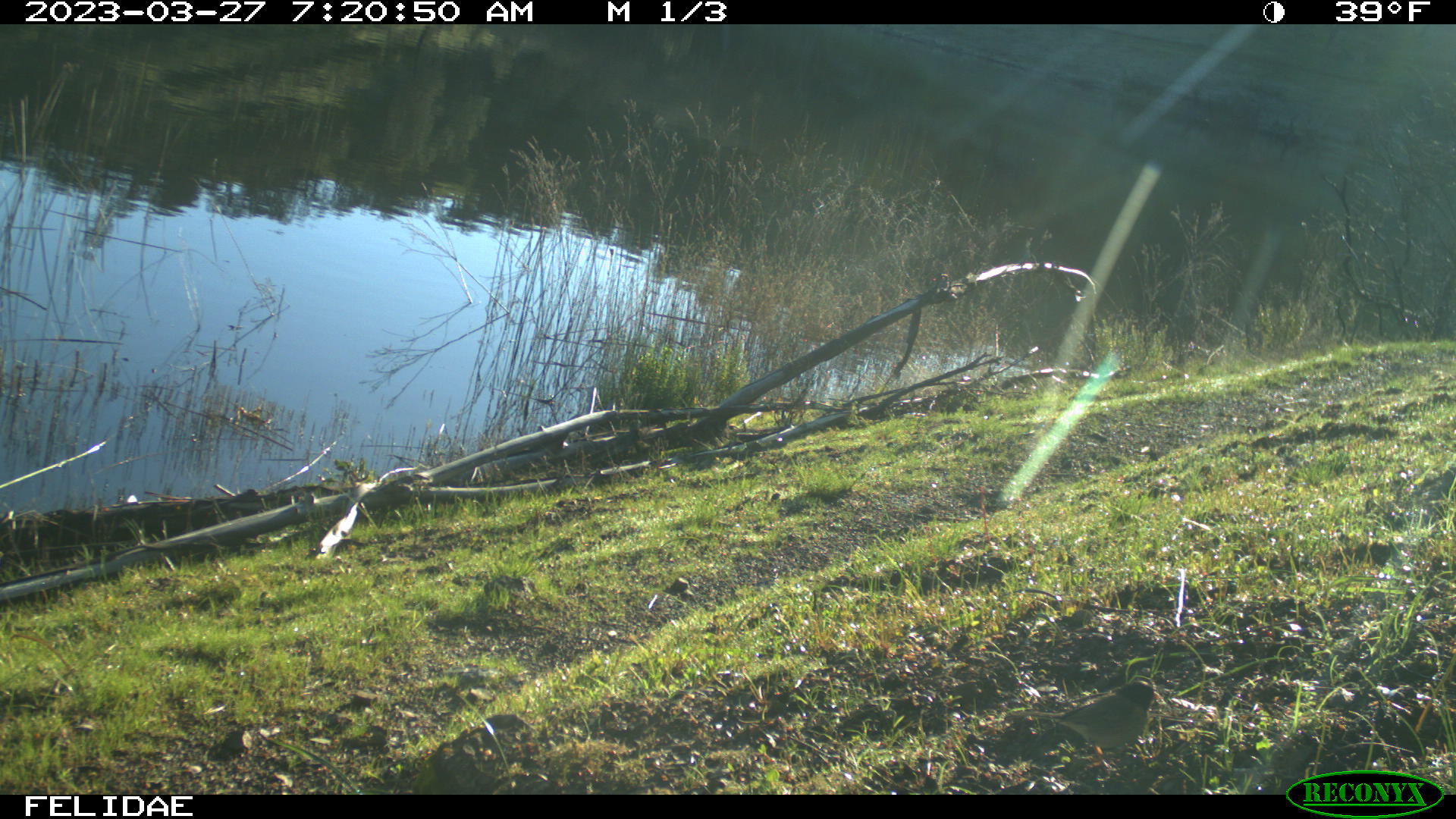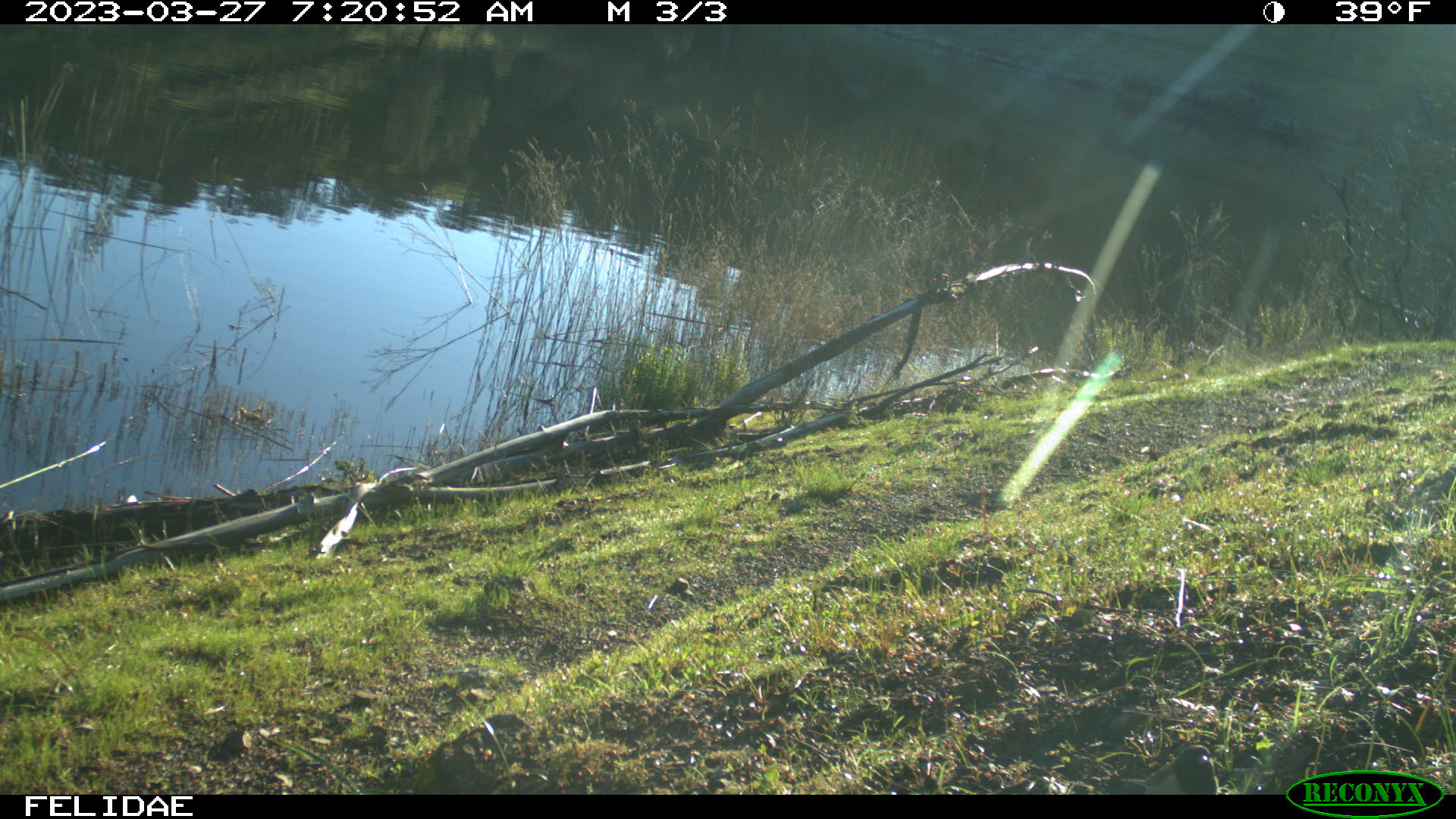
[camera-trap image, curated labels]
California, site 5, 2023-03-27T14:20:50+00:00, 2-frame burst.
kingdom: Animalia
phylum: Chordata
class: Aves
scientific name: Aves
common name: bird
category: unknown bird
Unknown bird (bird) (Aves).